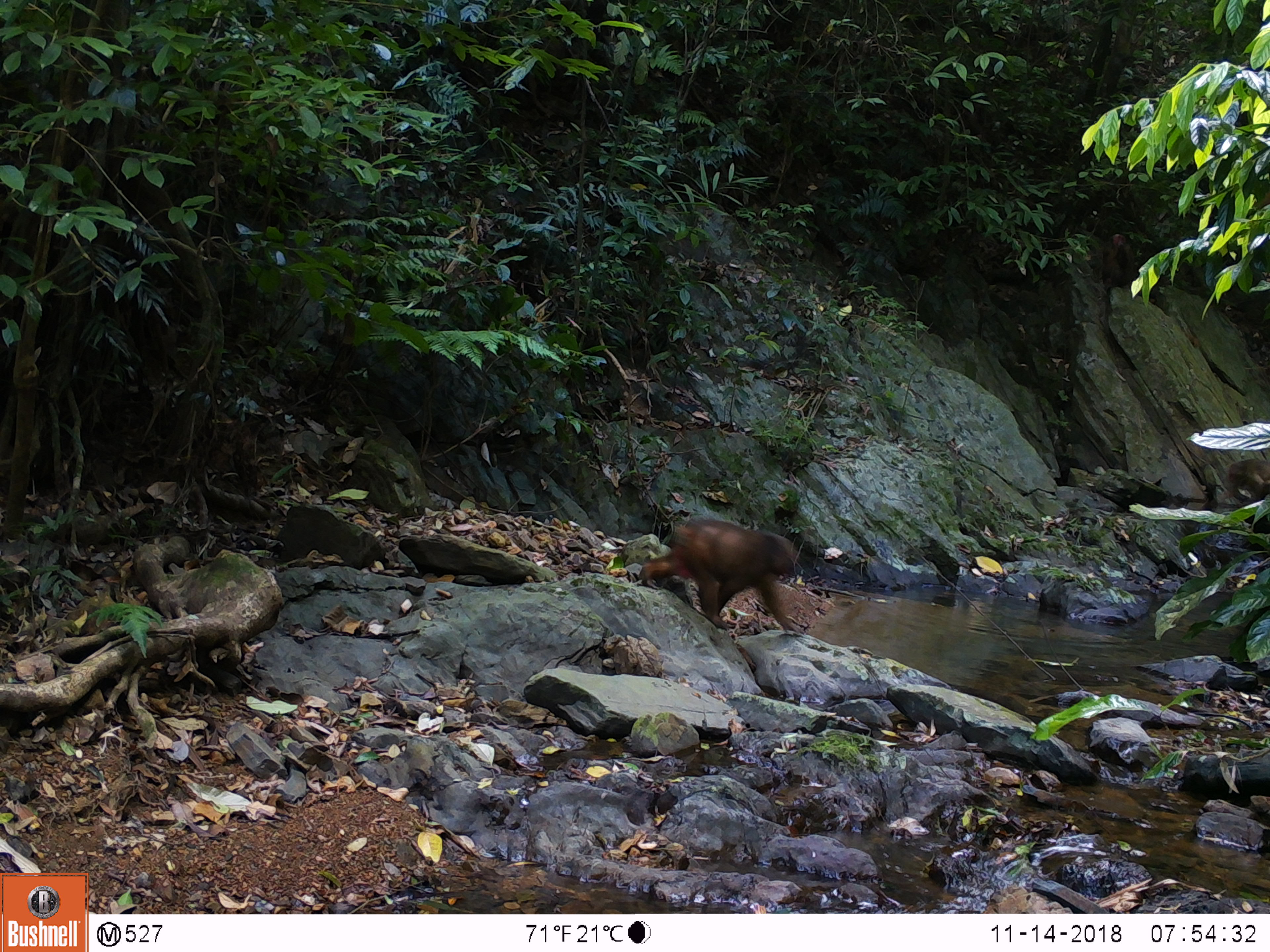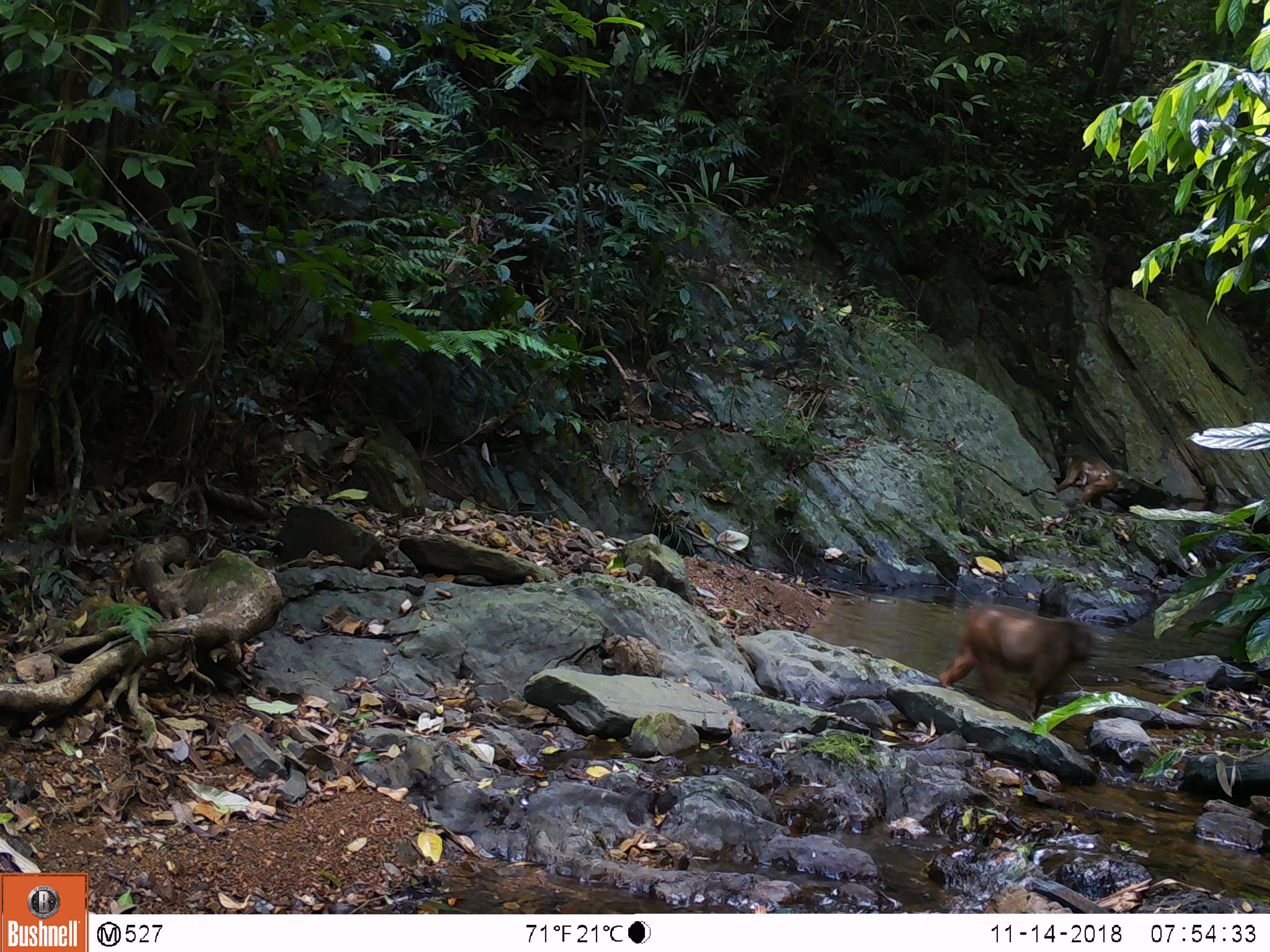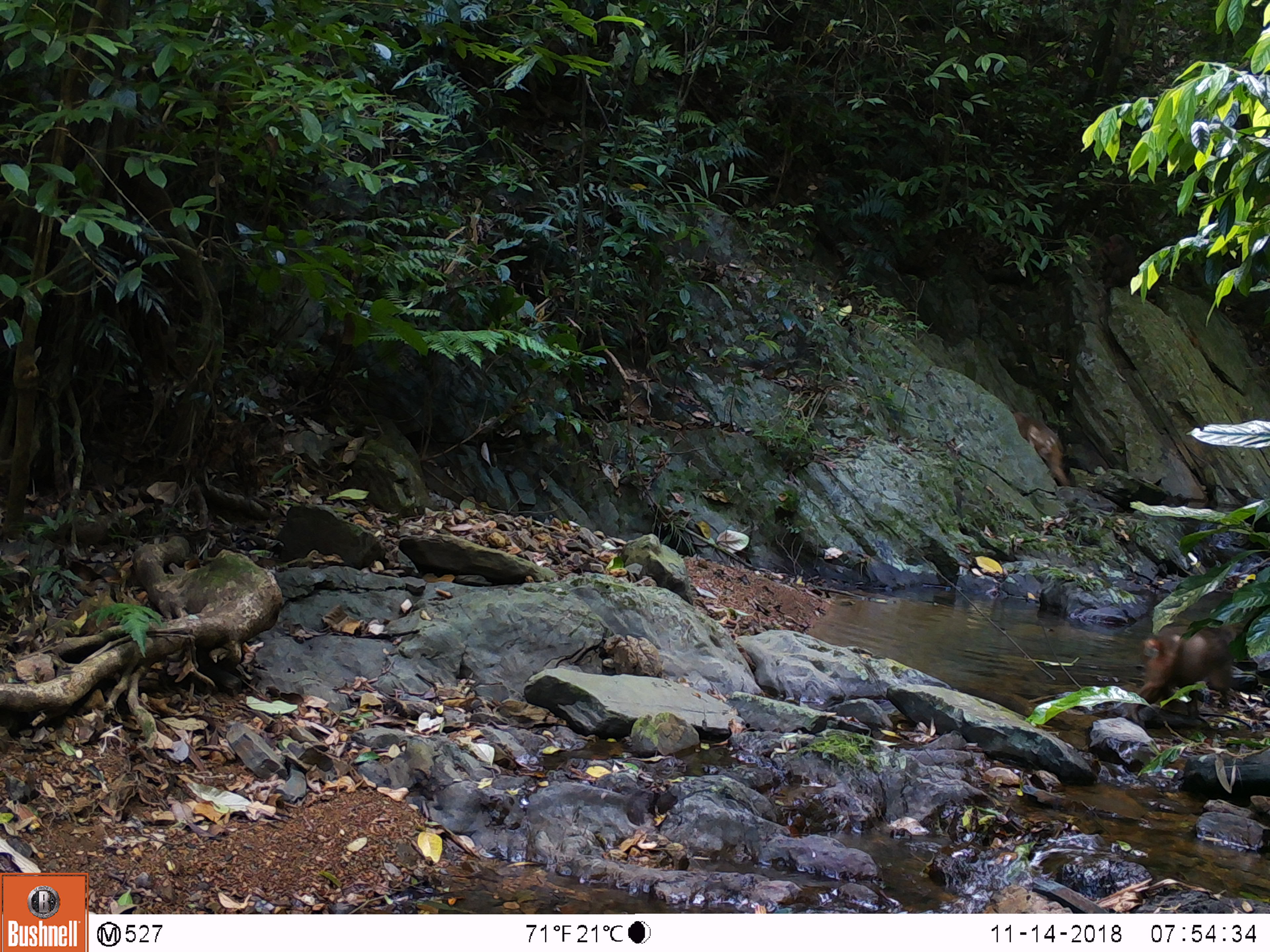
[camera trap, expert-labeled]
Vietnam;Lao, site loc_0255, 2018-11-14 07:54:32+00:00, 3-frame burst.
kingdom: Animalia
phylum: Chordata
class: Mammalia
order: Primates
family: Cercopithecidae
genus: Macaca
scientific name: Macaca arctoides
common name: stump-tailed macaque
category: stump tailed macaque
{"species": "stump tailed macaque (stump-tailed macaque) (Macaca arctoides)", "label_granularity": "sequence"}